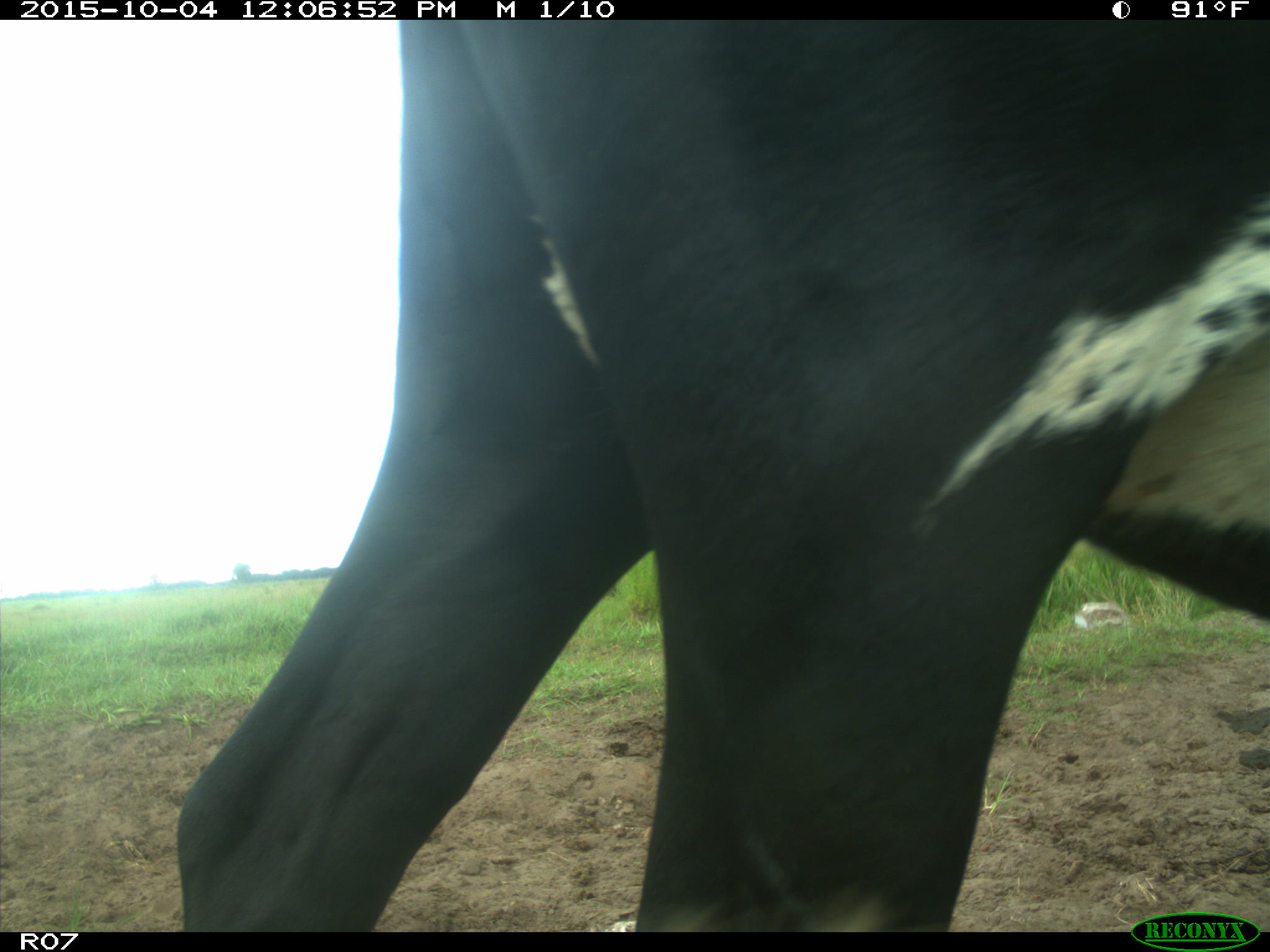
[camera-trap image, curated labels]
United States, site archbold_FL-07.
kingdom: Animalia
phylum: Chordata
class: Mammalia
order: Artiodactyla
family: Bovidae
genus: Bos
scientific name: Bos taurus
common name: domestic cow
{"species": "Bos taurus (domestic cow)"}